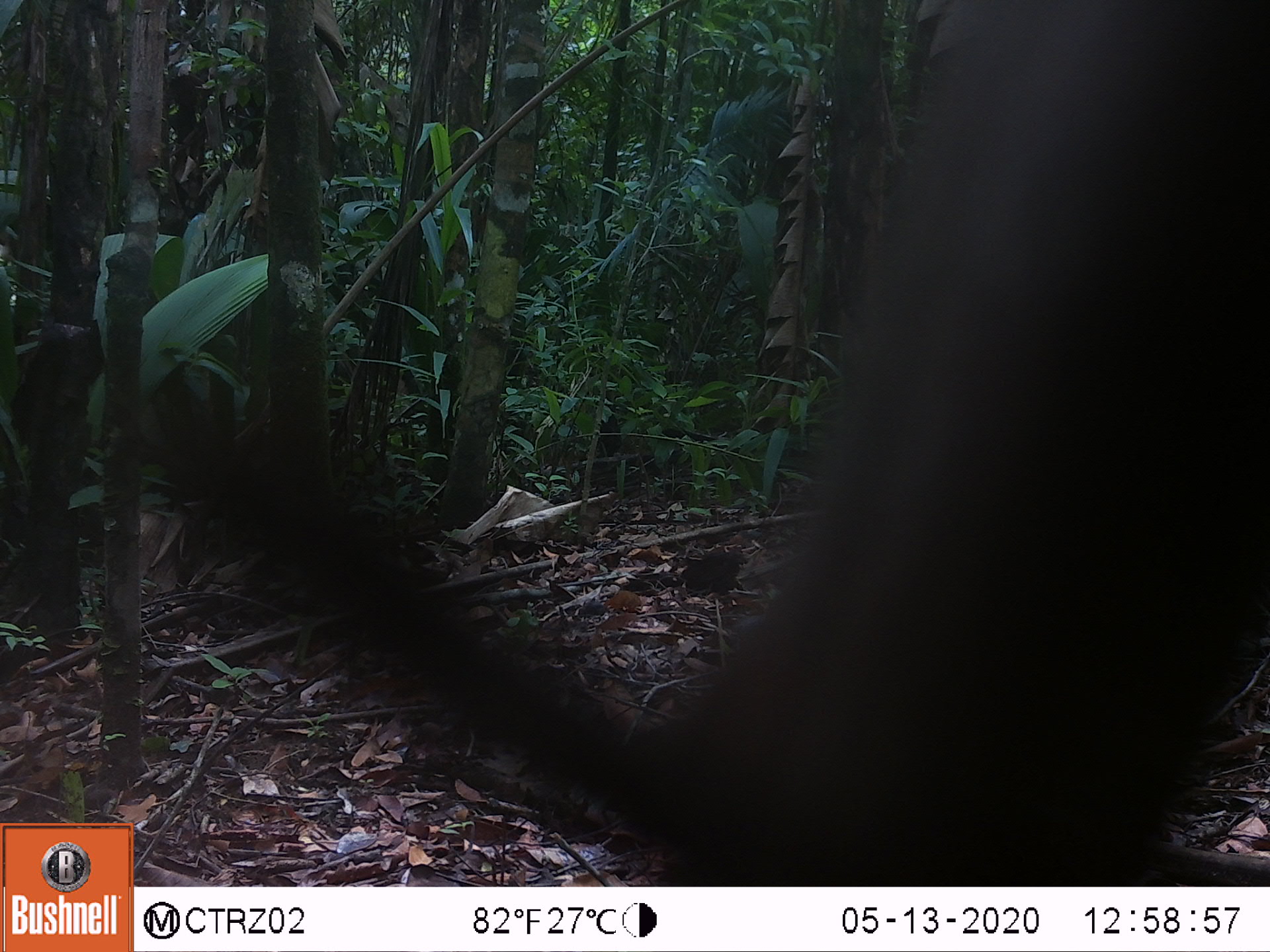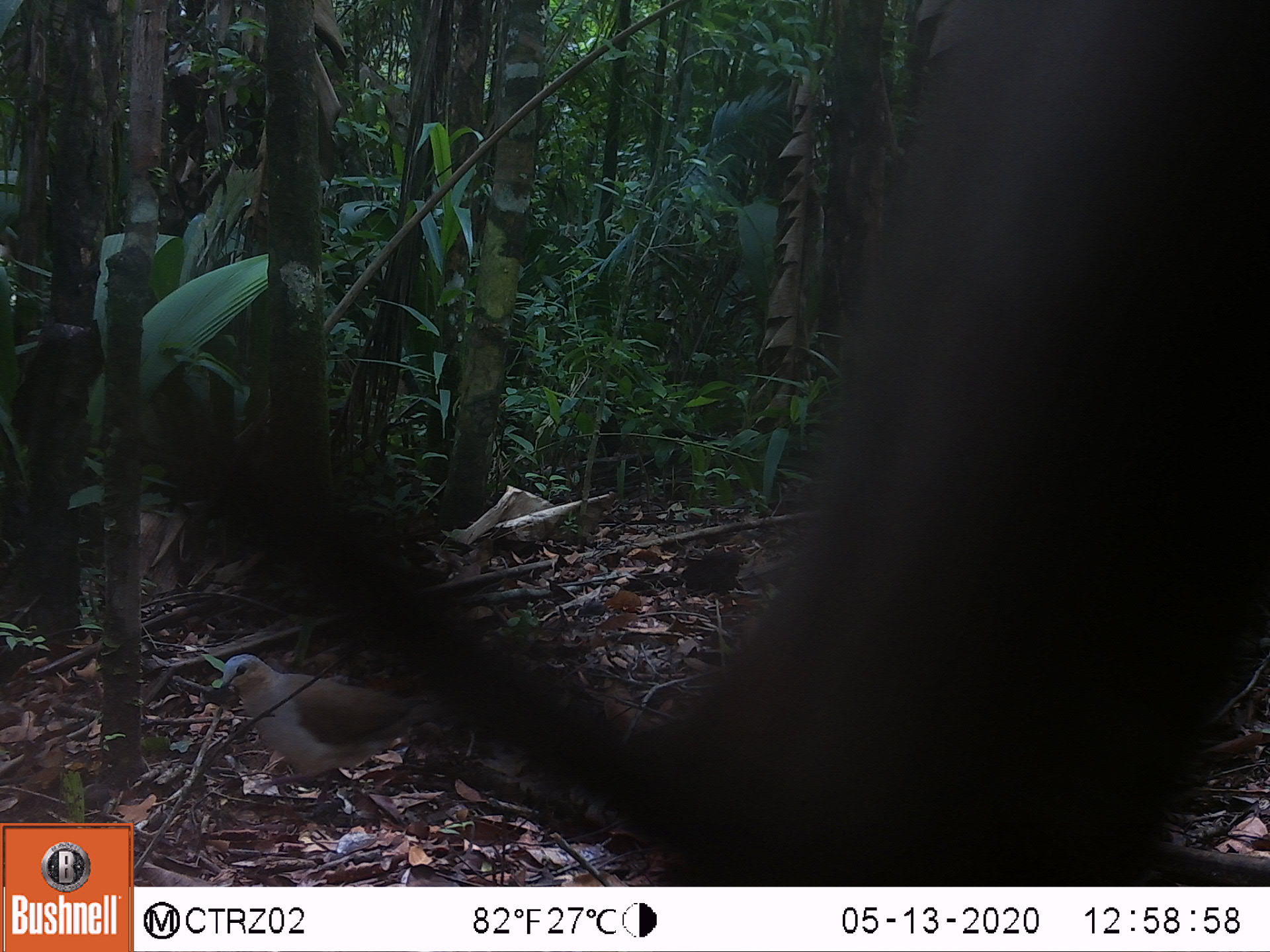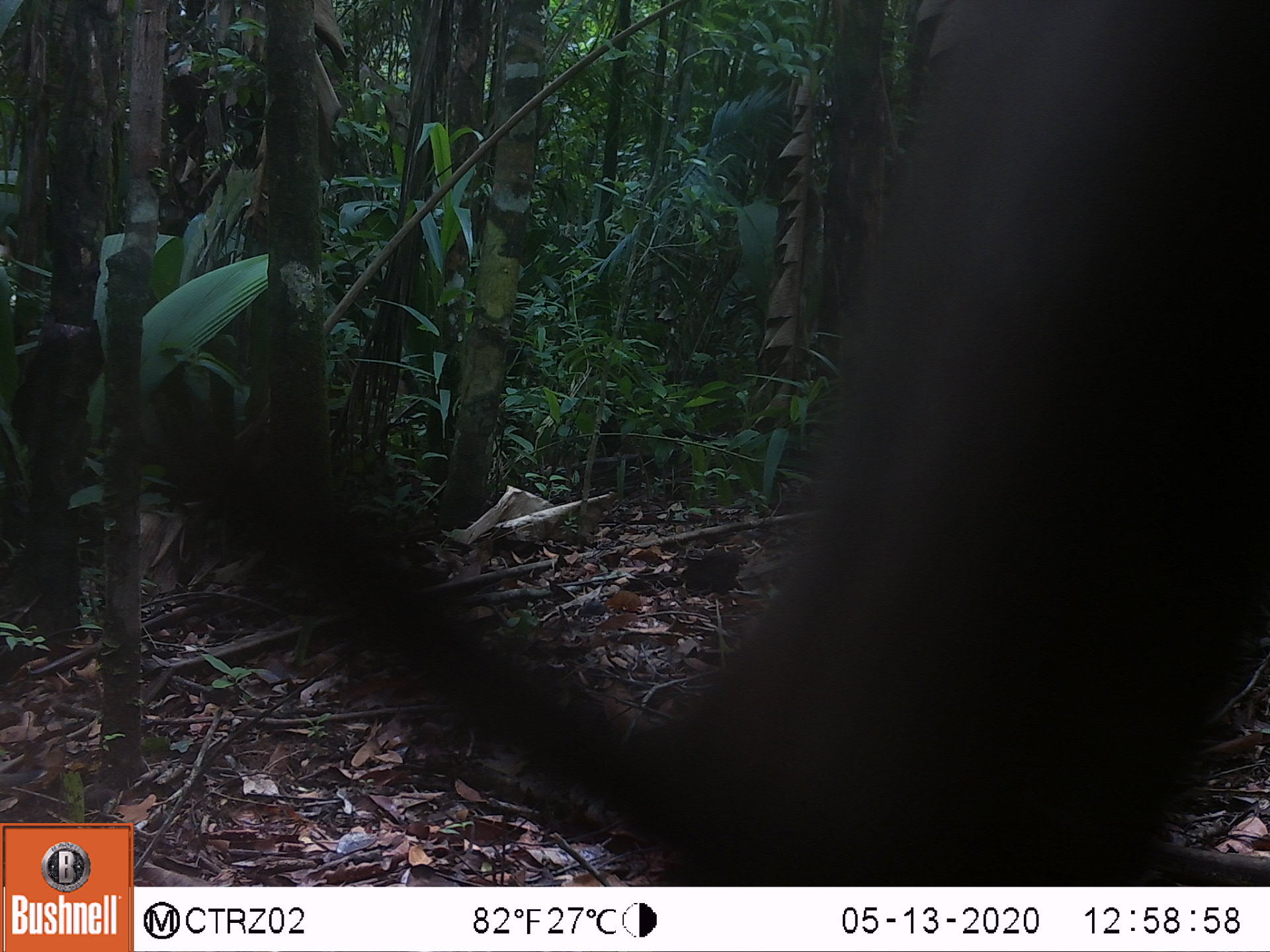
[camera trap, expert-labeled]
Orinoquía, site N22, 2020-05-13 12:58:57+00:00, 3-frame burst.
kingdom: Animalia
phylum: Chordata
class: Aves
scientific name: Aves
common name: bird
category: unknown bird